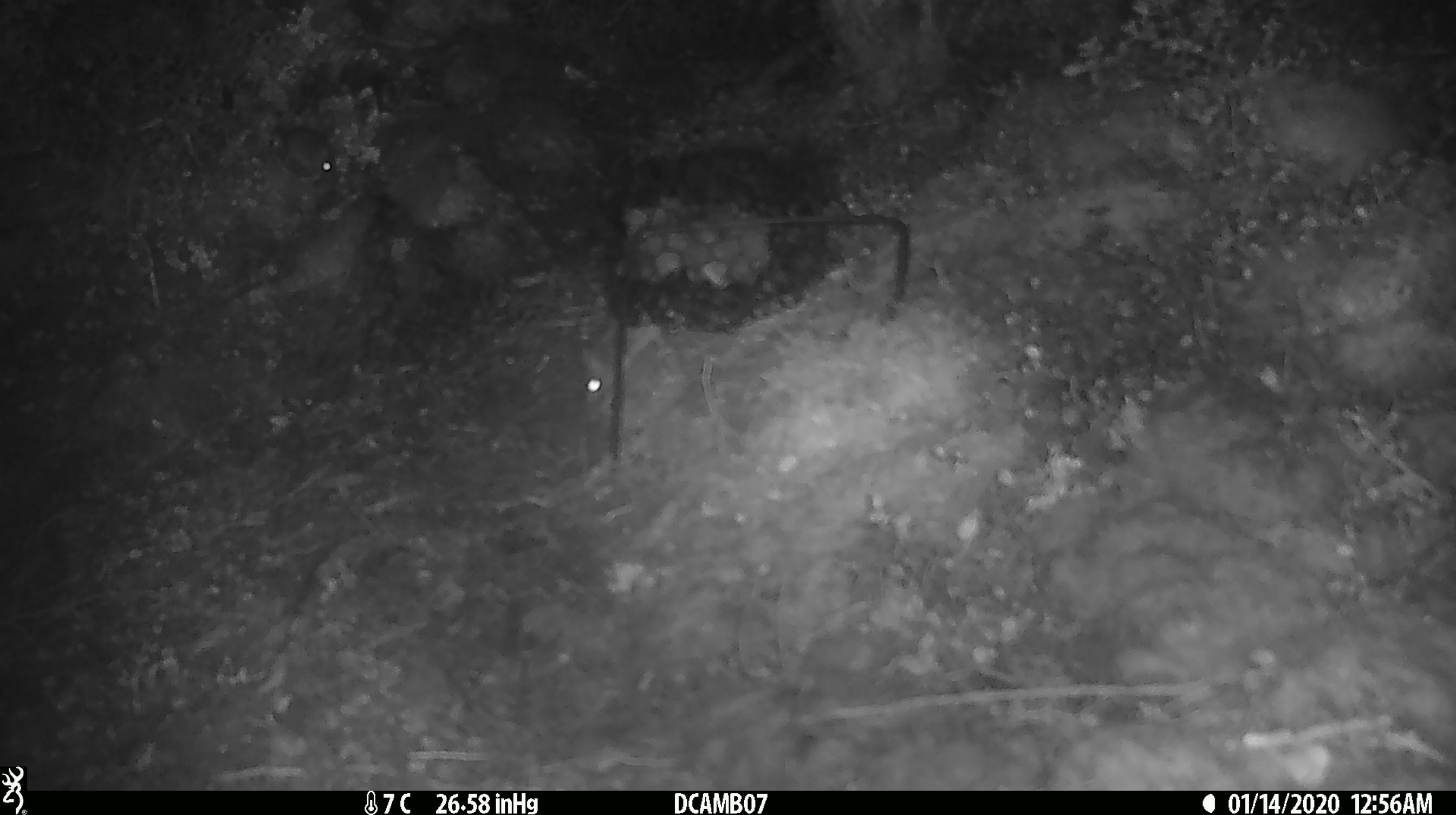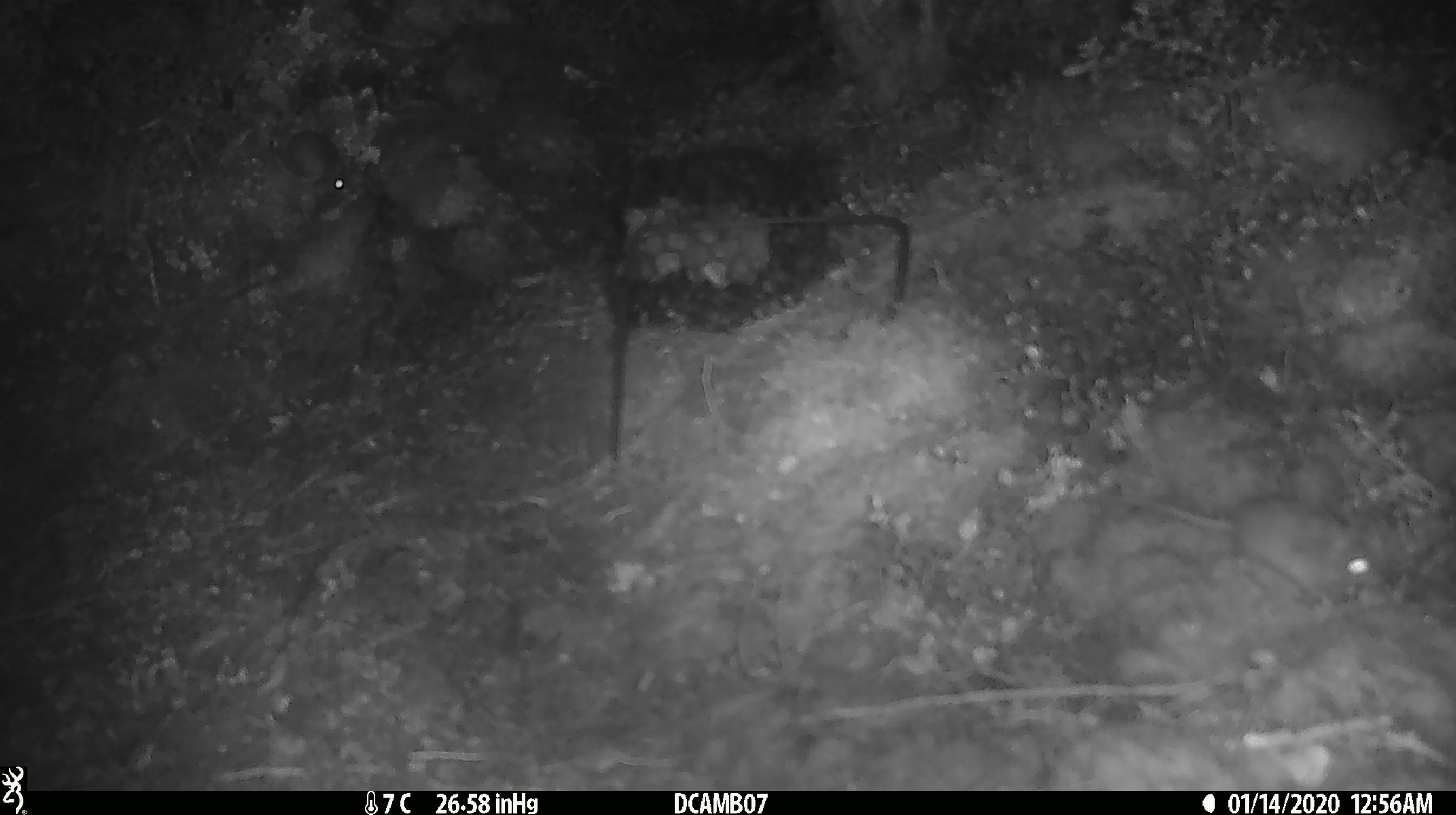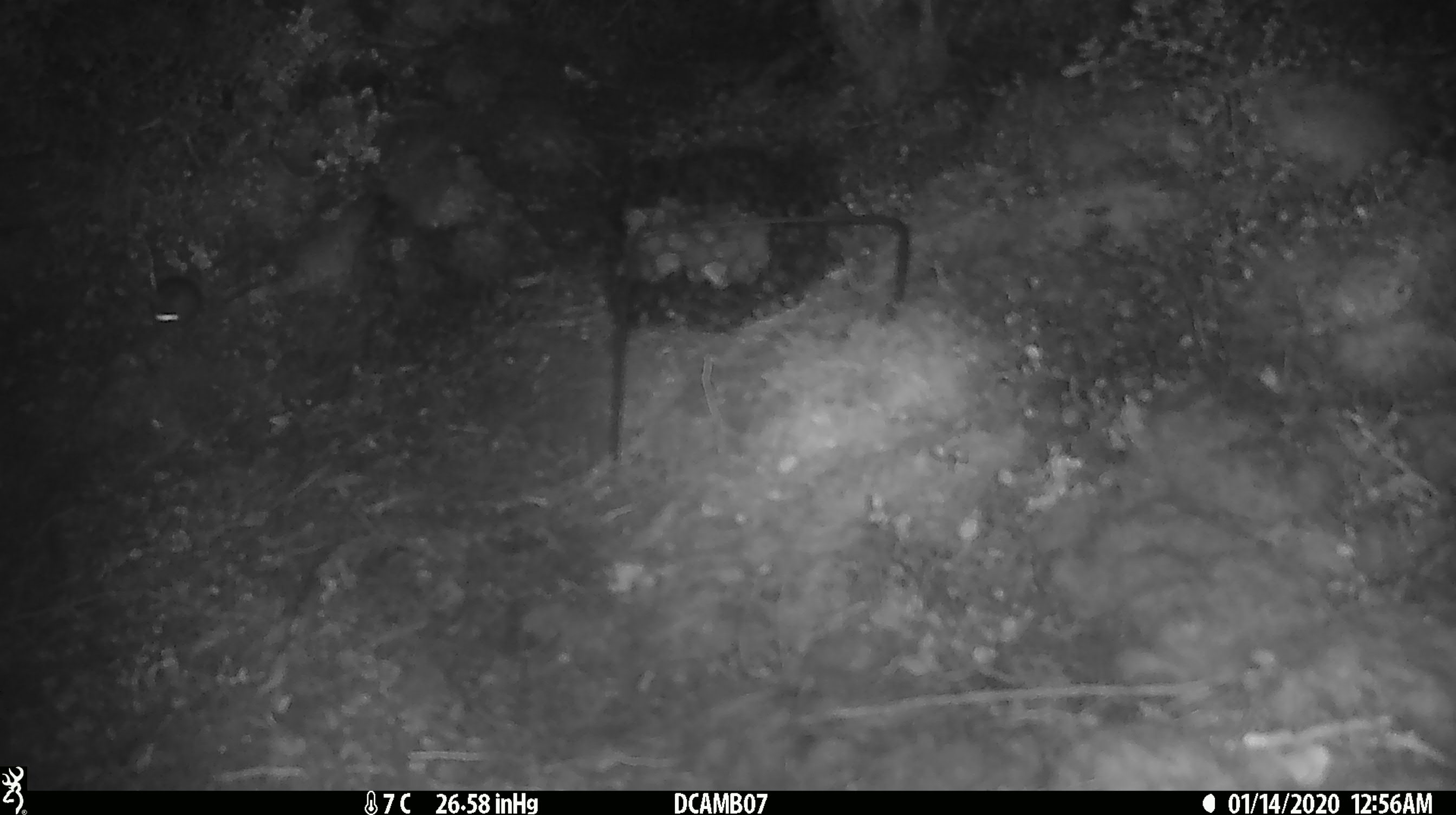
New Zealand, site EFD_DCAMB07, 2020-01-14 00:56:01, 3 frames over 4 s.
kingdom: Animalia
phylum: Chordata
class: Mammalia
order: Rodentia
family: Muridae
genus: Mus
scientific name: Mus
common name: mouse